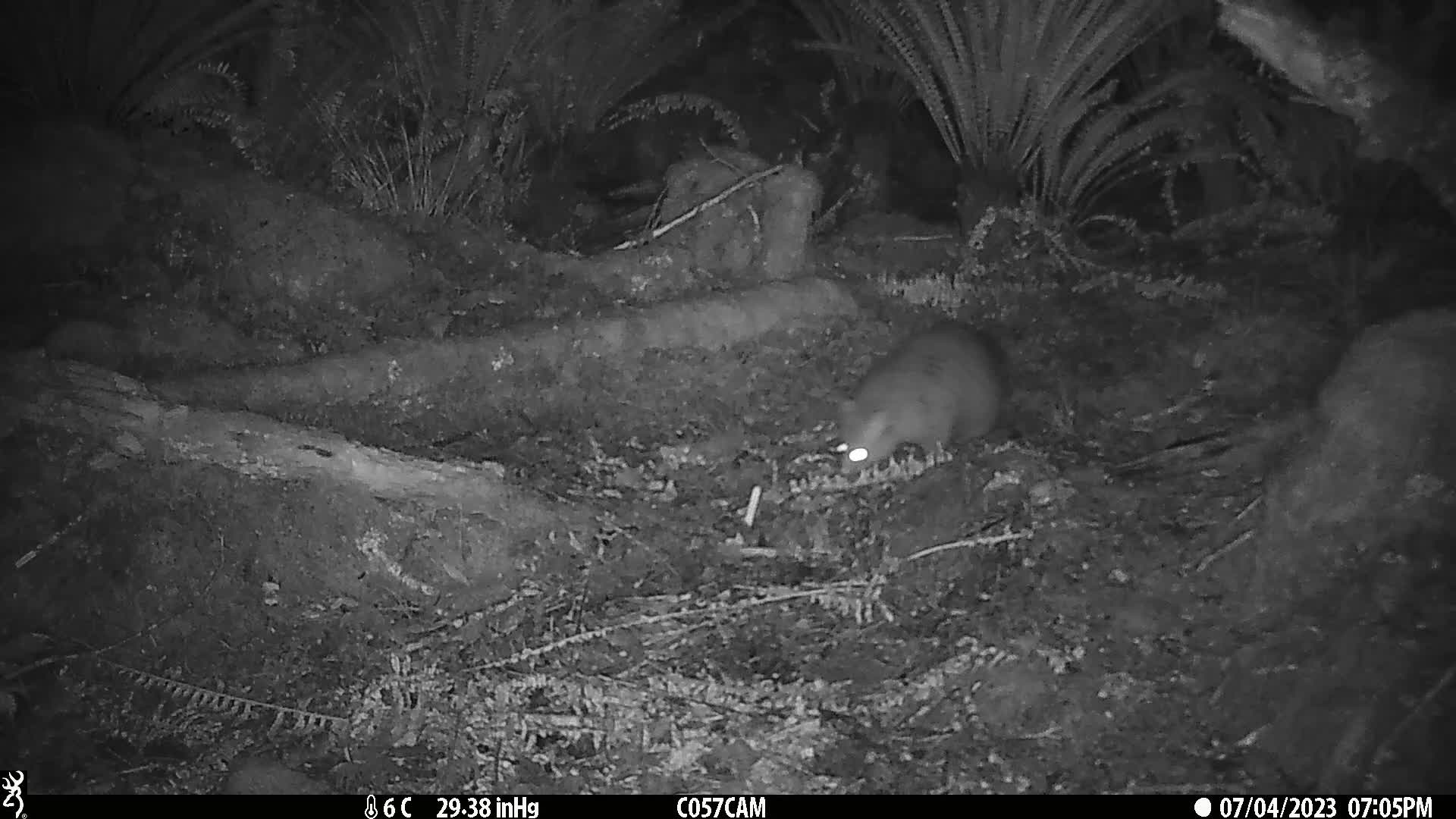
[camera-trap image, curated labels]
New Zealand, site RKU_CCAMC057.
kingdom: Animalia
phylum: Chordata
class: Mammalia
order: Diprotodontia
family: Phalangeridae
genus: Trichosurus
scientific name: Trichosurus vulpecula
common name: common brushtail possum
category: possum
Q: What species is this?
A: Possum (common brushtail possum) (Trichosurus vulpecula).